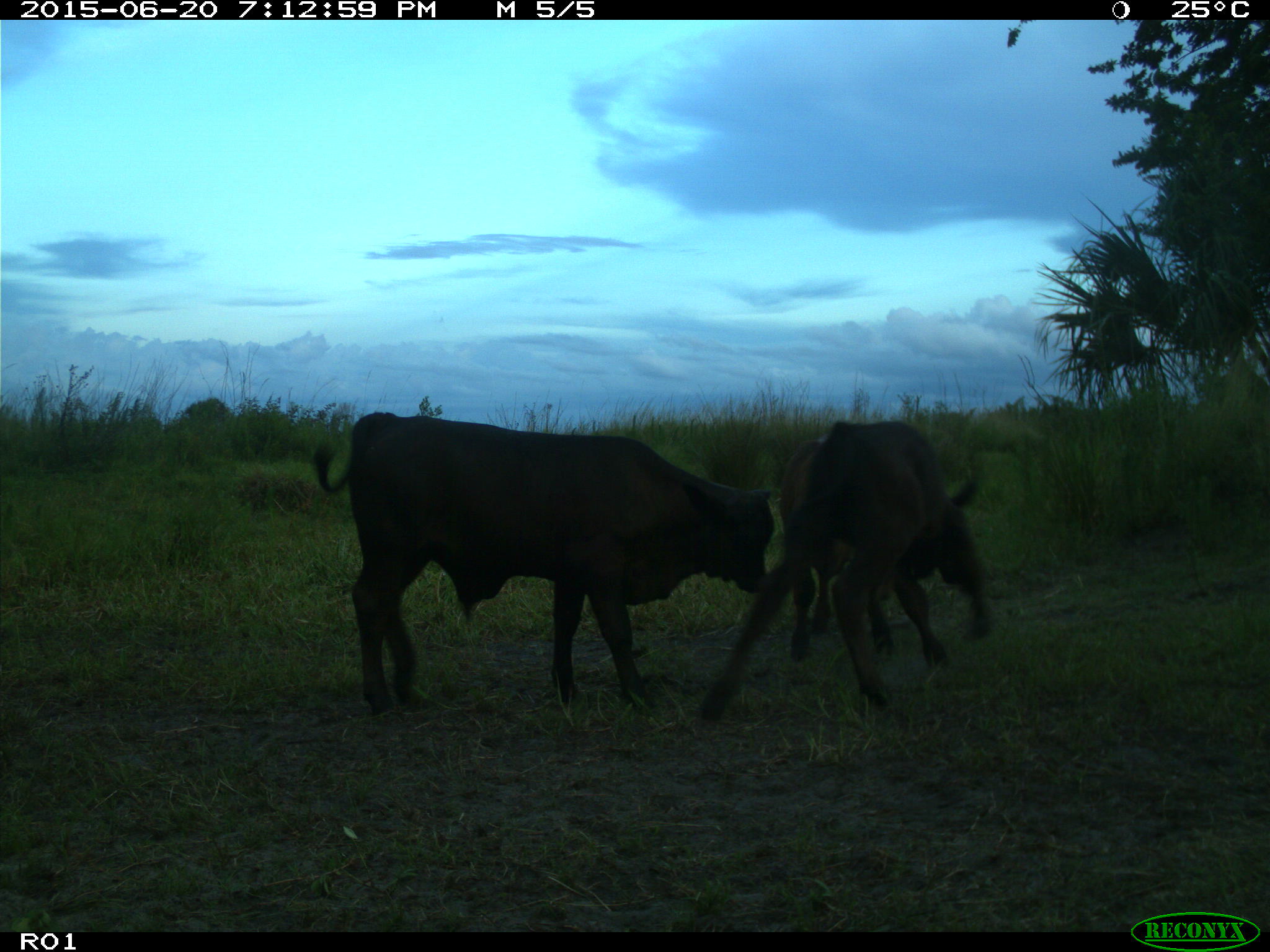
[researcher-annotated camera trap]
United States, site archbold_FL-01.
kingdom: Animalia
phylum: Chordata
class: Mammalia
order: Artiodactyla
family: Bovidae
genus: Bos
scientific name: Bos taurus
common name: domestic cow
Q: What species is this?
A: Bos taurus (domestic cow).